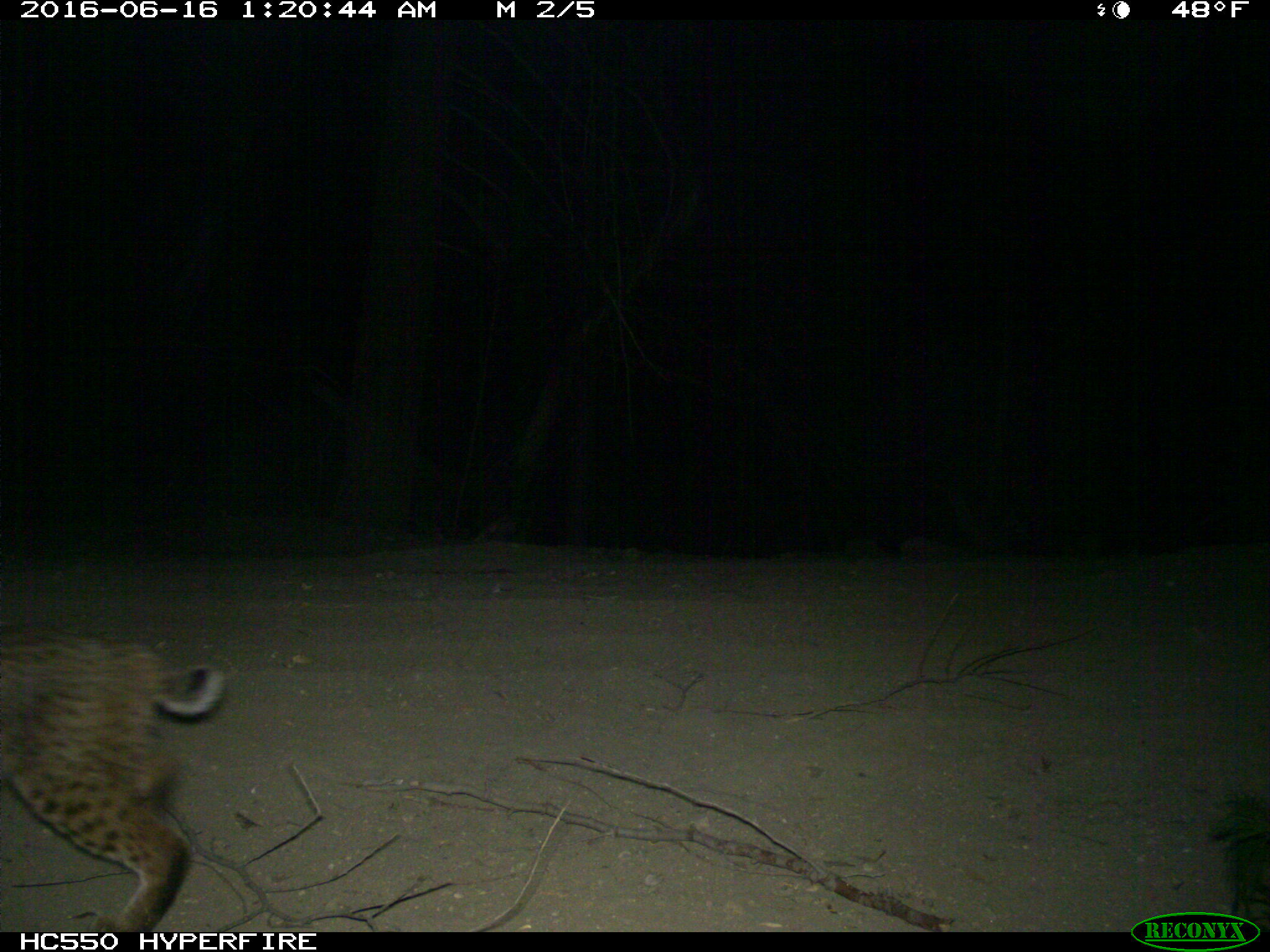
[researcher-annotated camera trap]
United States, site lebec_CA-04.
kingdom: Animalia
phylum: Chordata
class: Mammalia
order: Carnivora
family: Felidae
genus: Lynx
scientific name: Lynx rufus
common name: bobcat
Lynx rufus (bobcat).